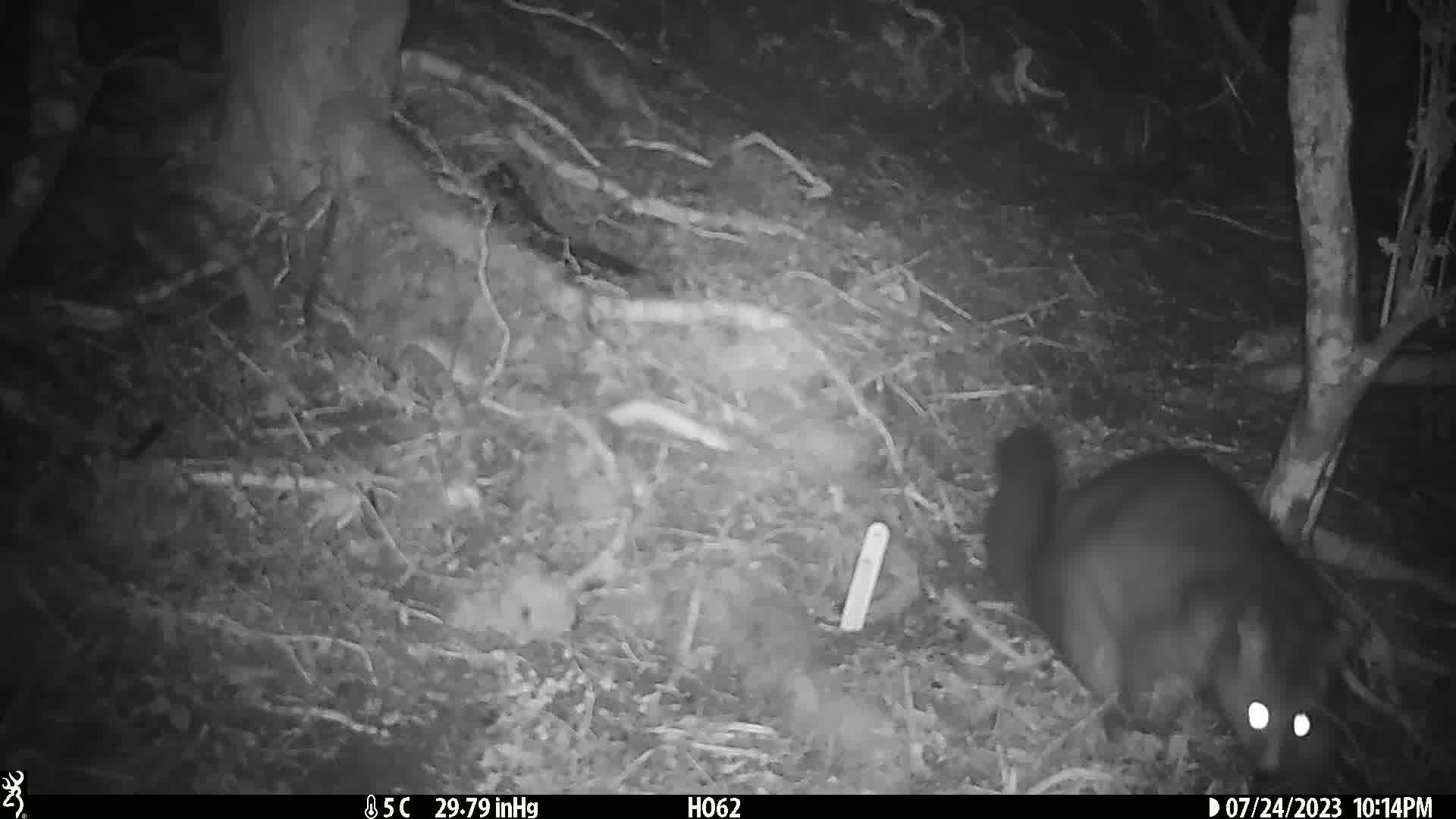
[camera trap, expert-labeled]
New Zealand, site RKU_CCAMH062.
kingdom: Animalia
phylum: Chordata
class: Mammalia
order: Diprotodontia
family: Phalangeridae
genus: Trichosurus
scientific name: Trichosurus vulpecula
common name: common brushtail possum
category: possum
Possum (common brushtail possum) (Trichosurus vulpecula).